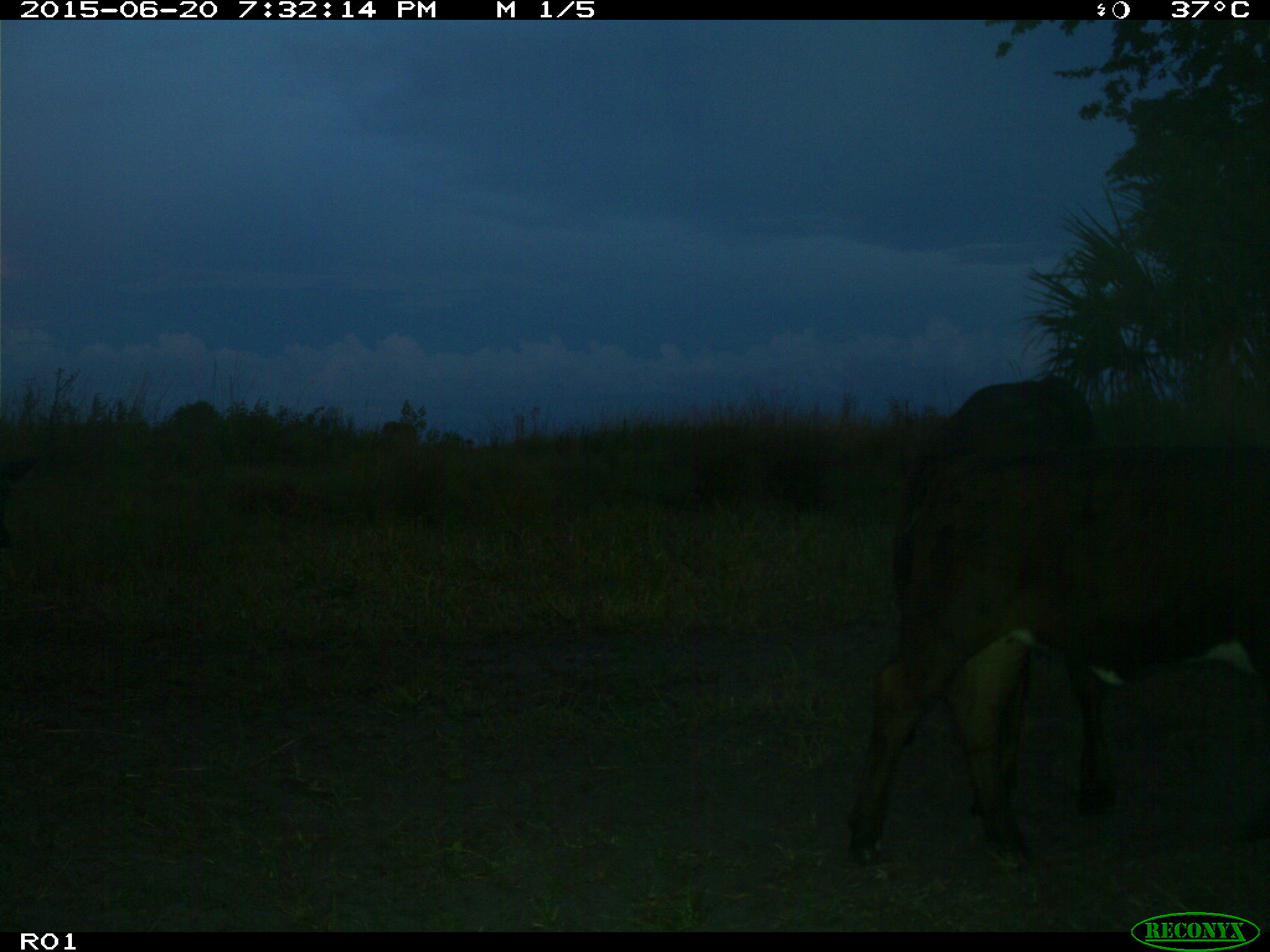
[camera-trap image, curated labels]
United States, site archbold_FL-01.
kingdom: Animalia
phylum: Chordata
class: Mammalia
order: Artiodactyla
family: Bovidae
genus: Bos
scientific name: Bos taurus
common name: domestic cow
Bos taurus (domestic cow).